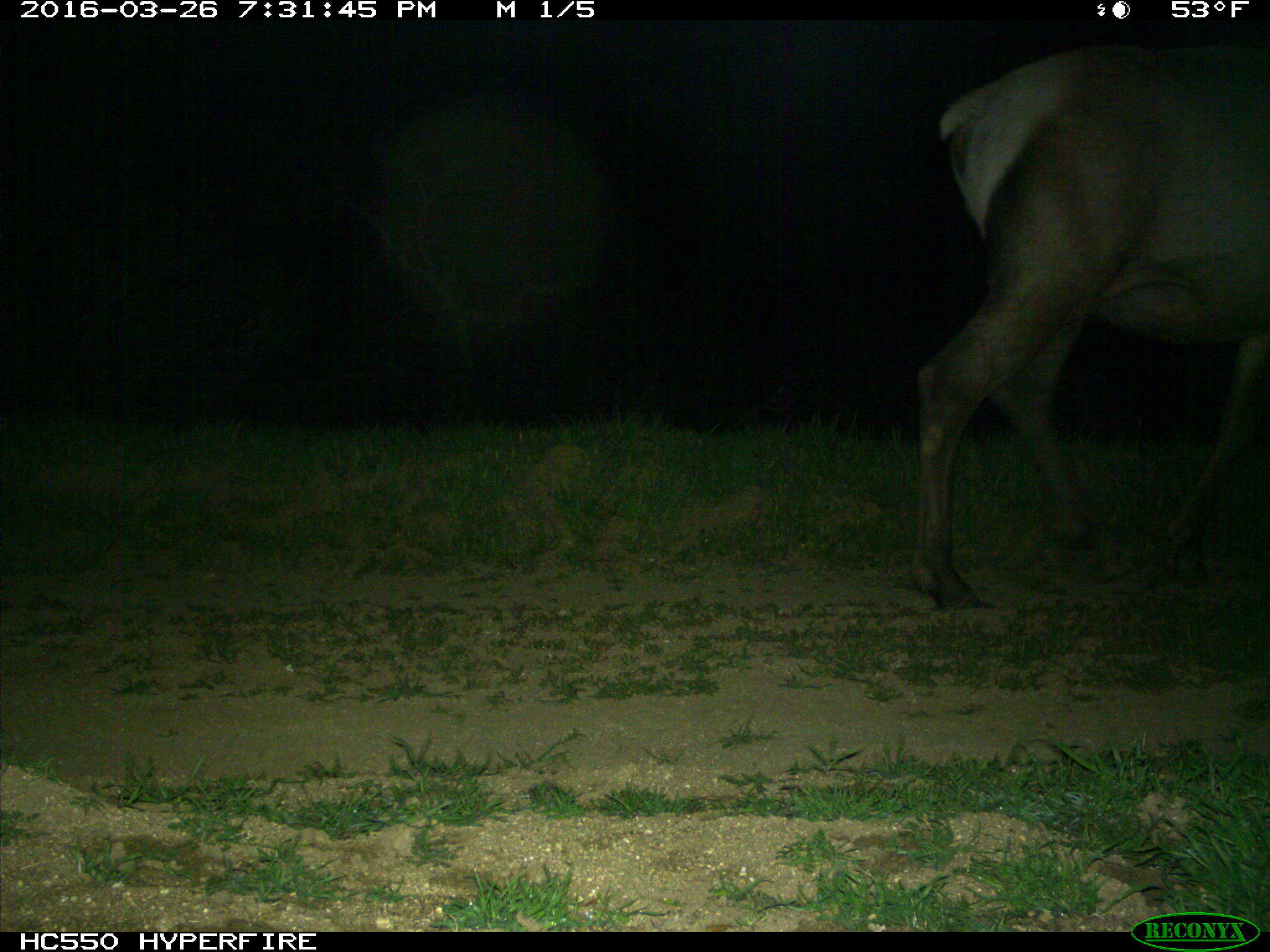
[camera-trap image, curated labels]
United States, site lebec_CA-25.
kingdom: Animalia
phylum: Chordata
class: Mammalia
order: Artiodactyla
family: Cervidae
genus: Cervus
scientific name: Cervus canadensis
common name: elk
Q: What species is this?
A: Cervus canadensis (elk).